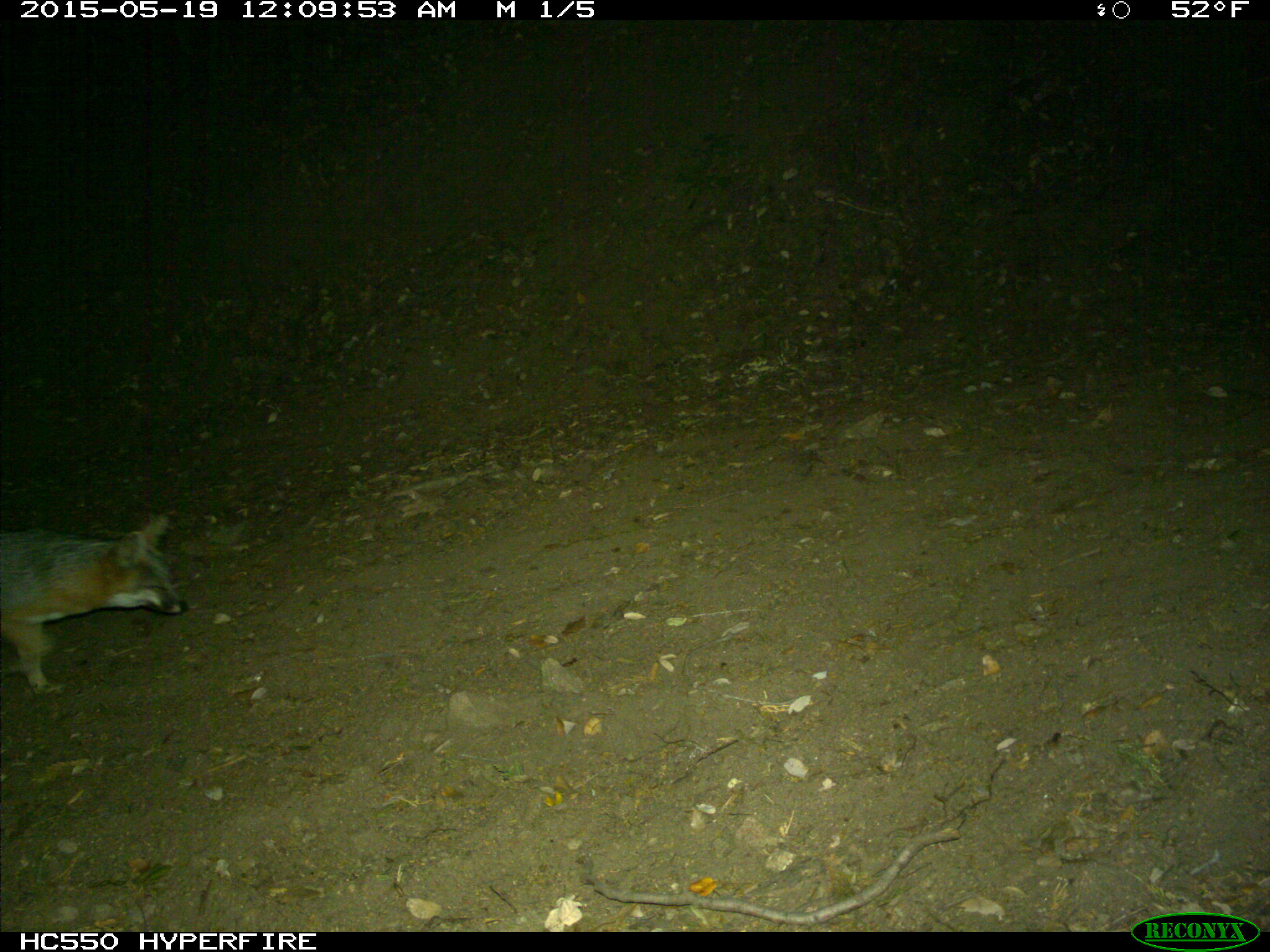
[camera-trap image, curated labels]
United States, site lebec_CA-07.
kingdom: Animalia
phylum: Chordata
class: Mammalia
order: Carnivora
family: Canidae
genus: Urocyon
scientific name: Urocyon cinereoargenteus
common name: gray fox